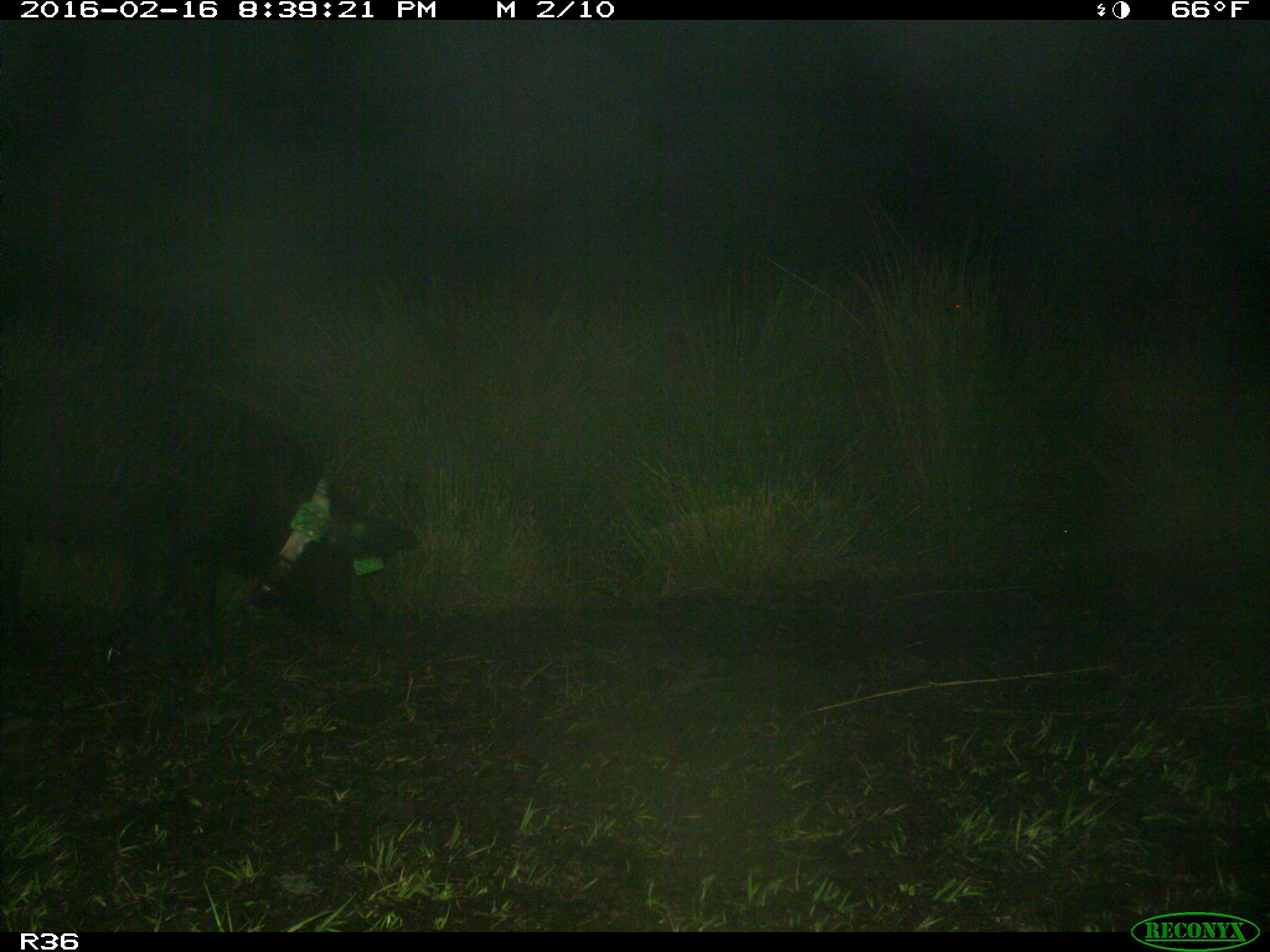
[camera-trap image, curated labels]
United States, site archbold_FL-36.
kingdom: Animalia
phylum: Chordata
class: Mammalia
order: Artiodactyla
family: Suidae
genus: Sus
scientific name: Sus scrofa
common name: wild boar